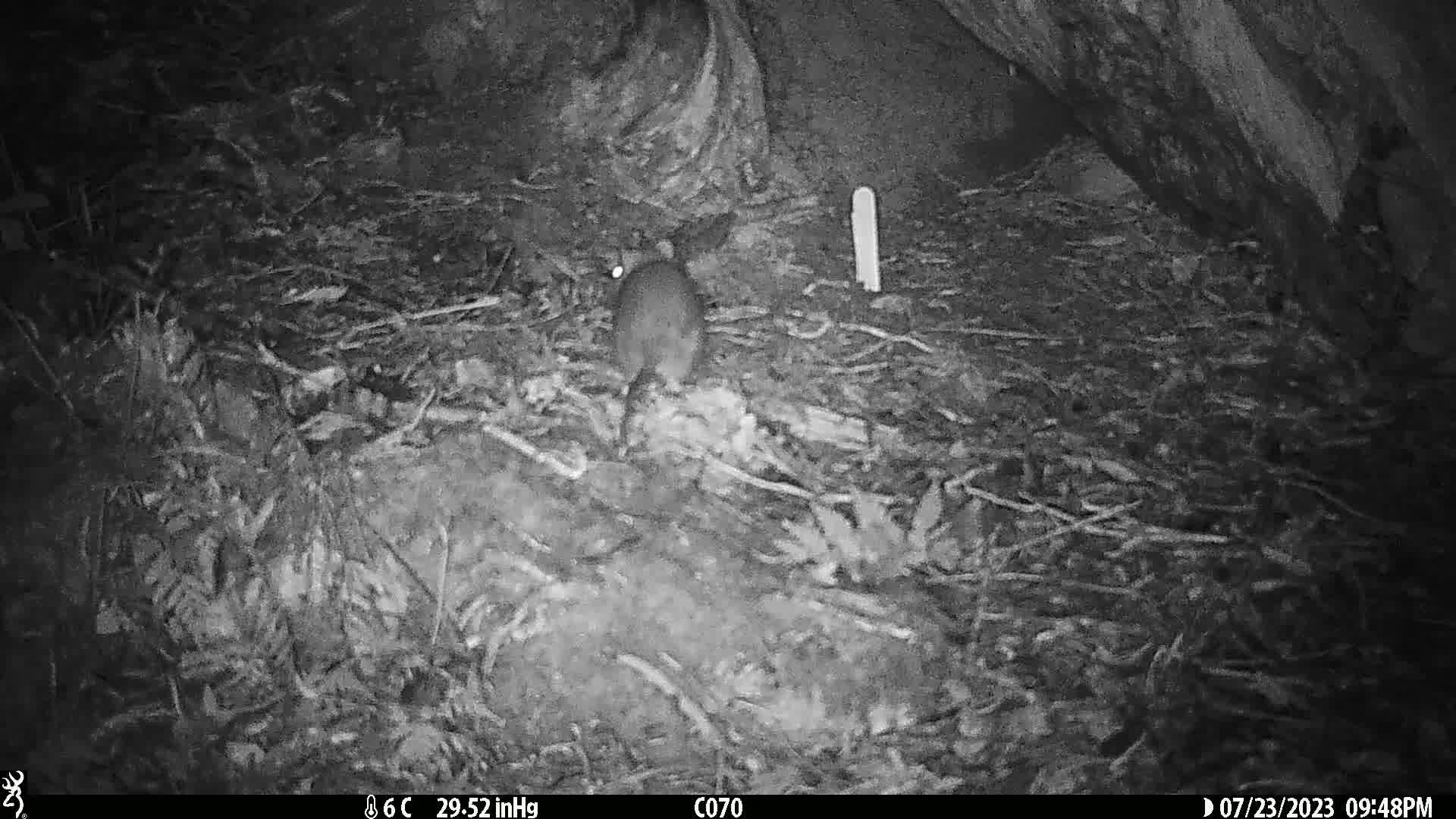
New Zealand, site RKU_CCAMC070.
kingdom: Animalia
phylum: Chordata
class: Mammalia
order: Rodentia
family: Muridae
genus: Rattus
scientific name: Rattus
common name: rat